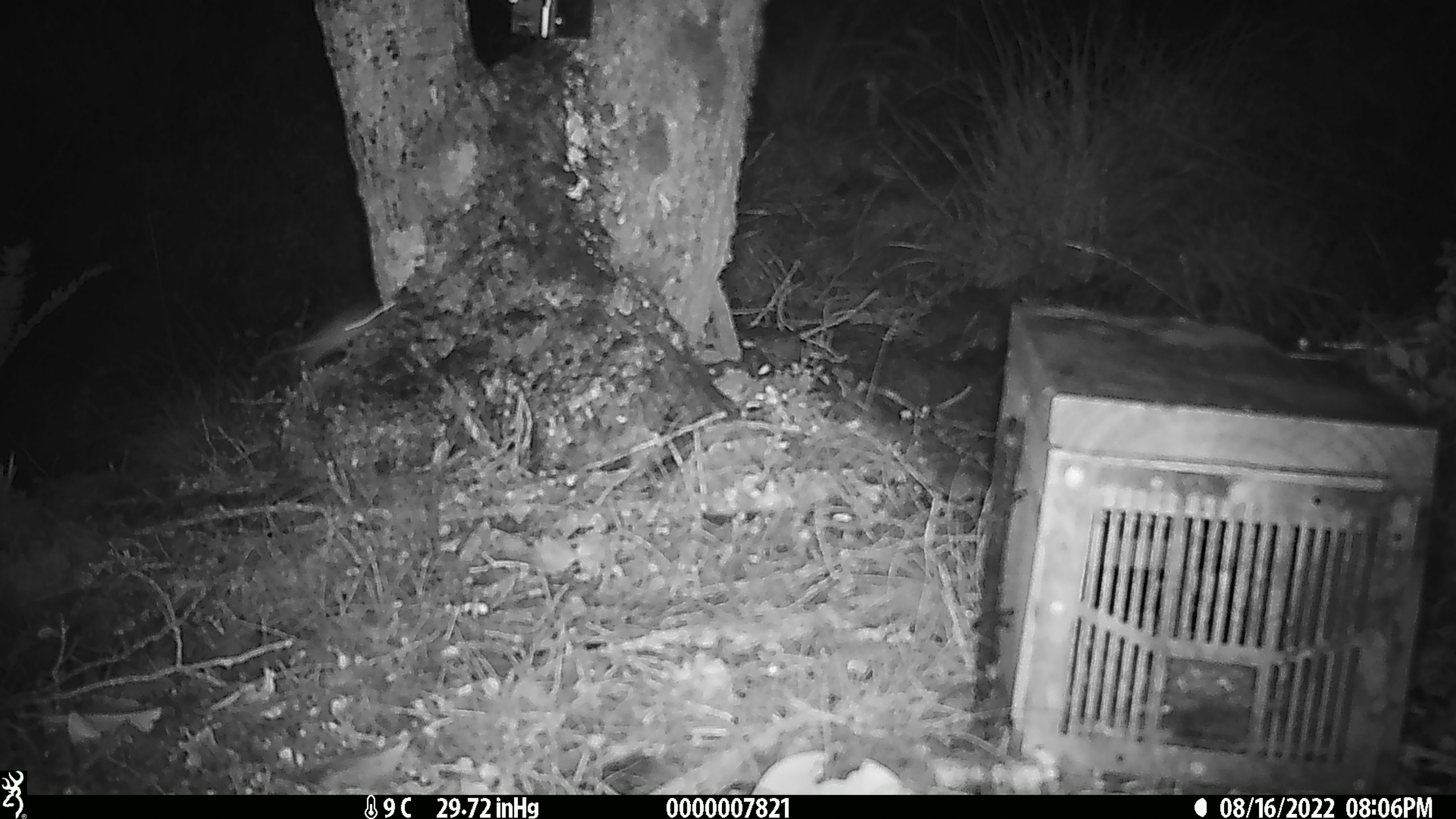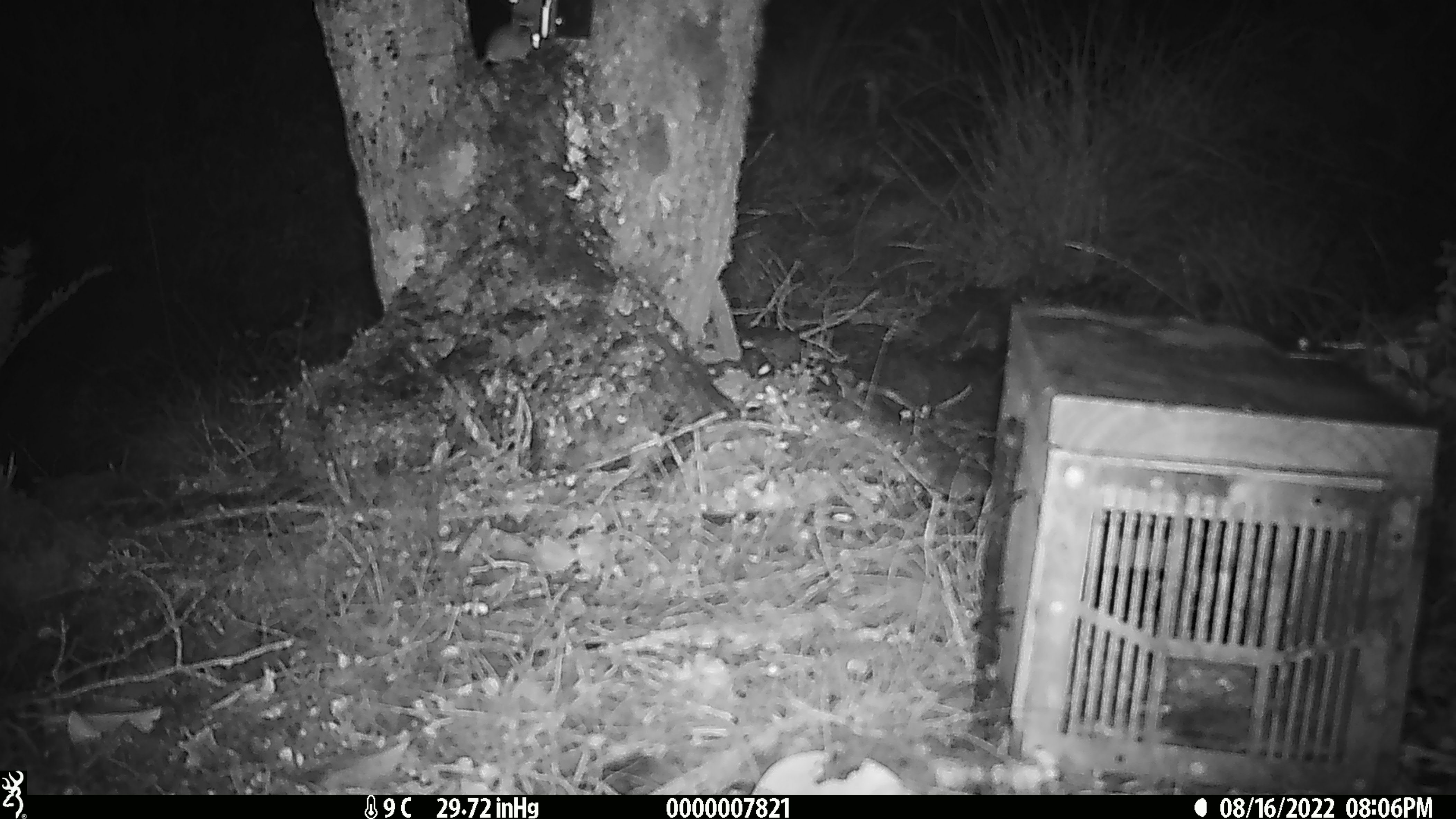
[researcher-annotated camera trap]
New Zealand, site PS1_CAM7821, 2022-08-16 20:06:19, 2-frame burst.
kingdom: Animalia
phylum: Chordata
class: Mammalia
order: Rodentia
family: Muridae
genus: Mus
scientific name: Mus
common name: mouse